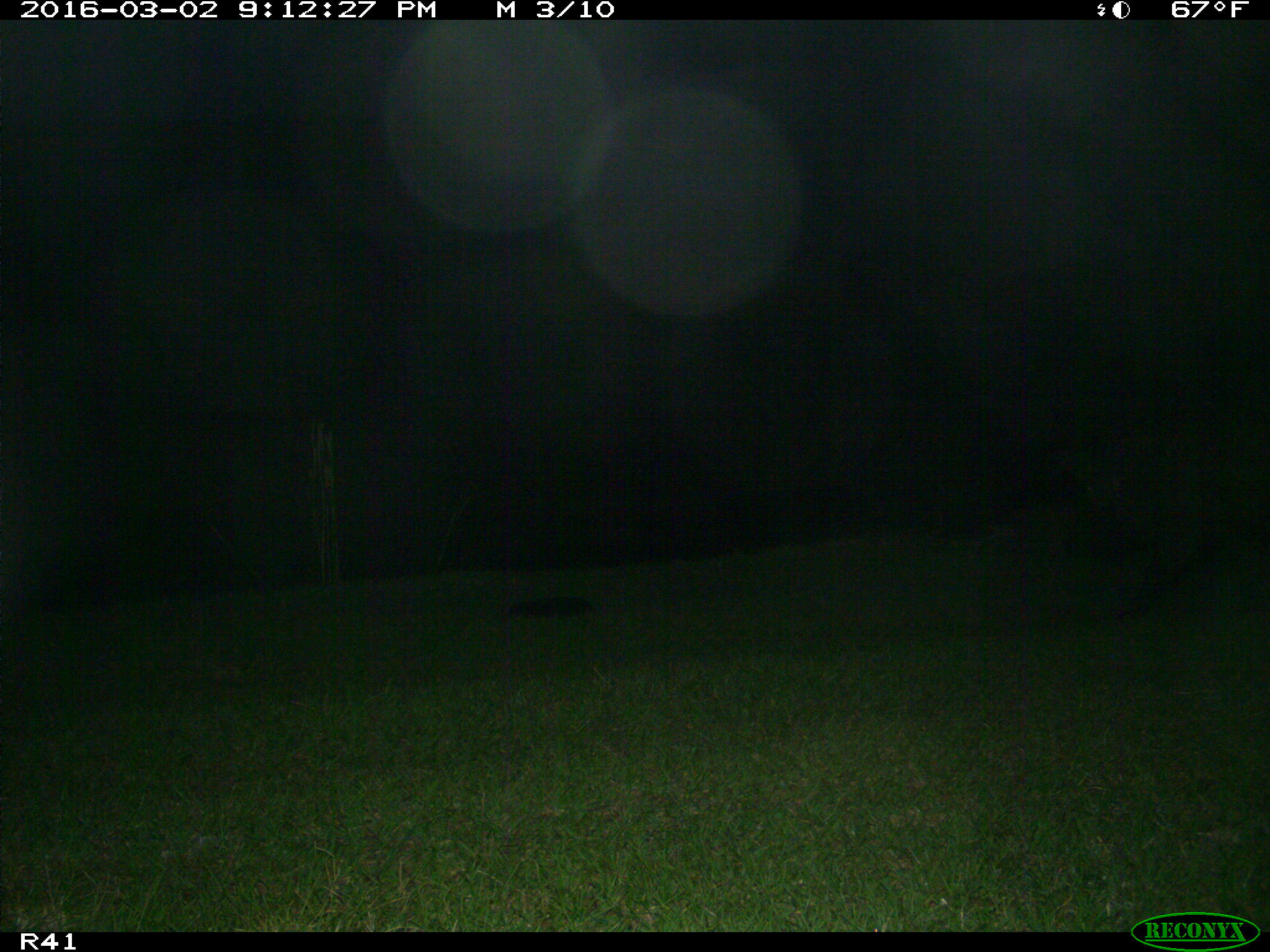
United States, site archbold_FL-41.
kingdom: Animalia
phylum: Chordata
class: Mammalia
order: Artiodactyla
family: Suidae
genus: Sus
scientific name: Sus scrofa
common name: wild boar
Sus scrofa (wild boar).